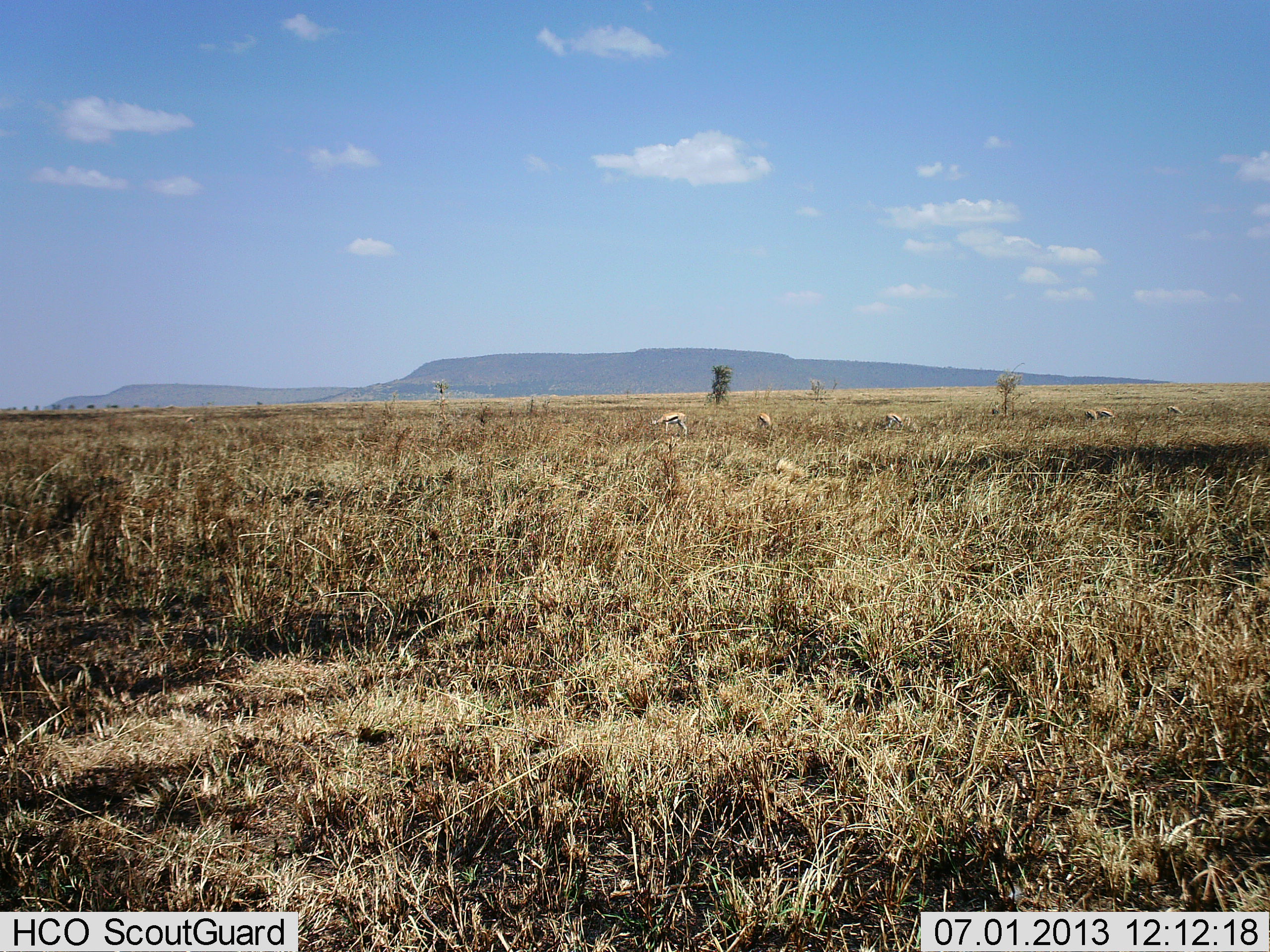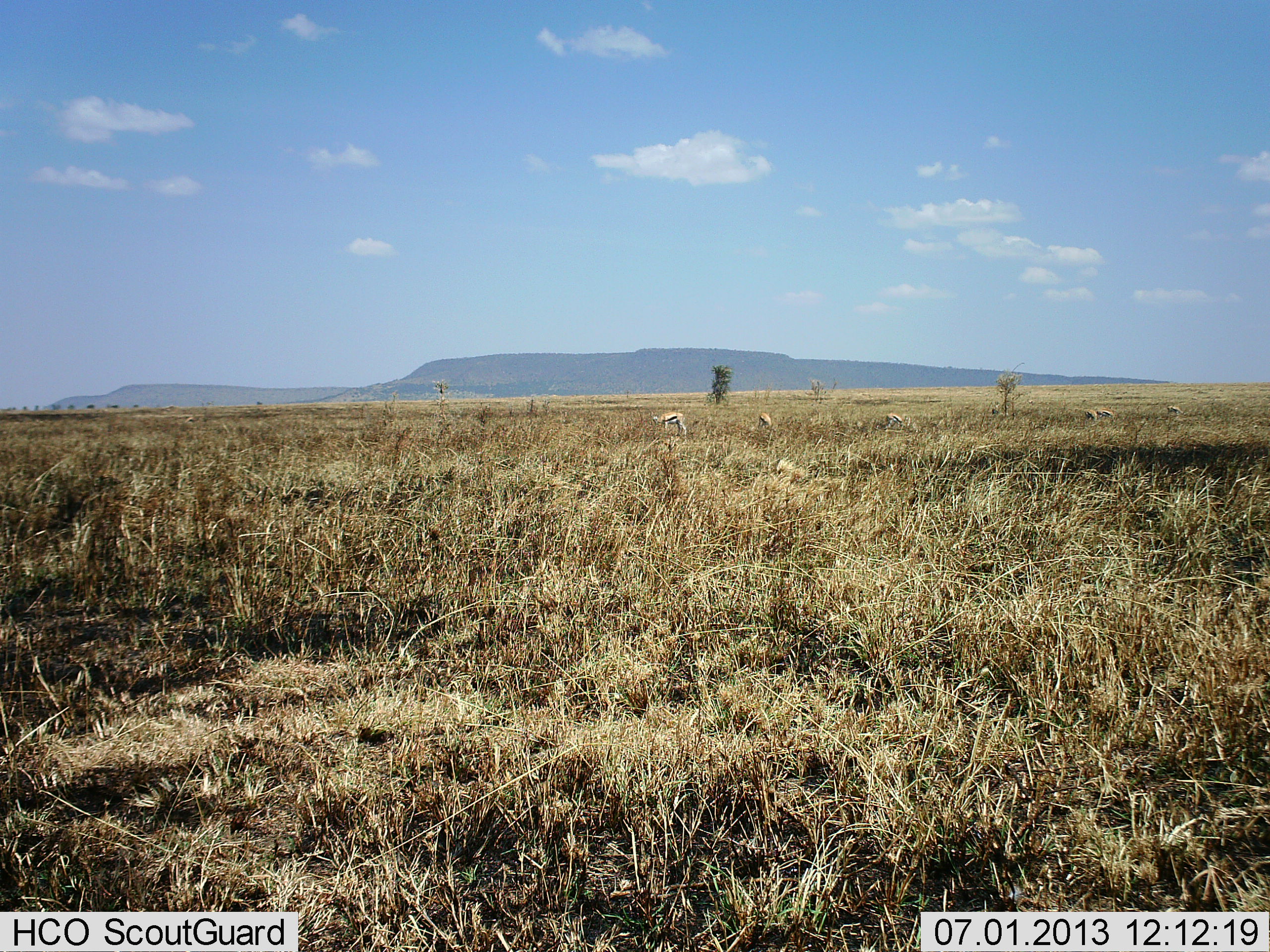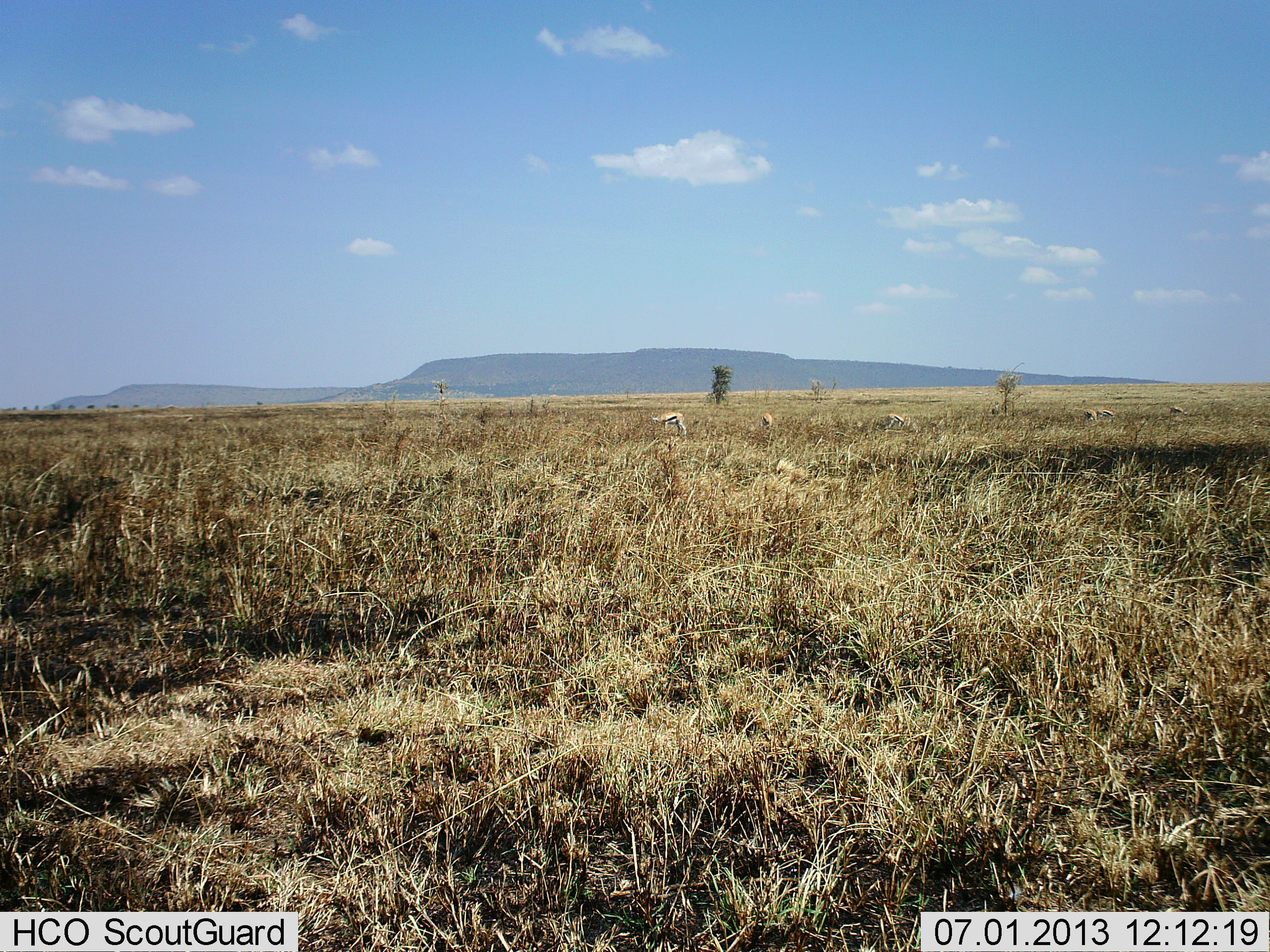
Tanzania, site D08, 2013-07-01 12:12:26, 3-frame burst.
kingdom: Animalia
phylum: Chordata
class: Mammalia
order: Artiodactyla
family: Bovidae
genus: Eudorcas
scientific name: Eudorcas thomsonii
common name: thomson's gazelle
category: gazellethomsons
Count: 6.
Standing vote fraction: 30%.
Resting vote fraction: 0%.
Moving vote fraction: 0%.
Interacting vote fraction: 0%.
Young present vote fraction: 0%.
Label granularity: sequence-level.